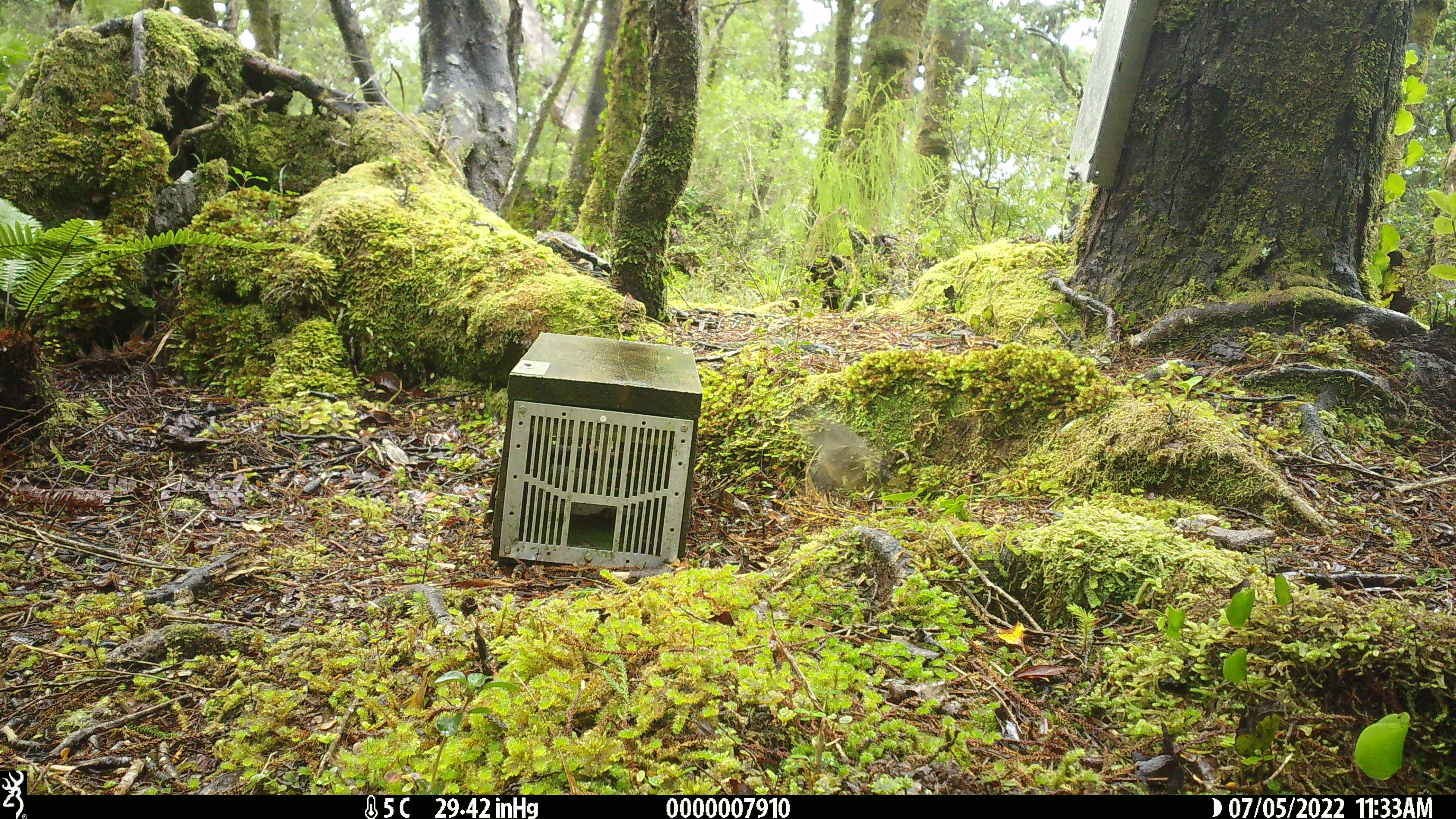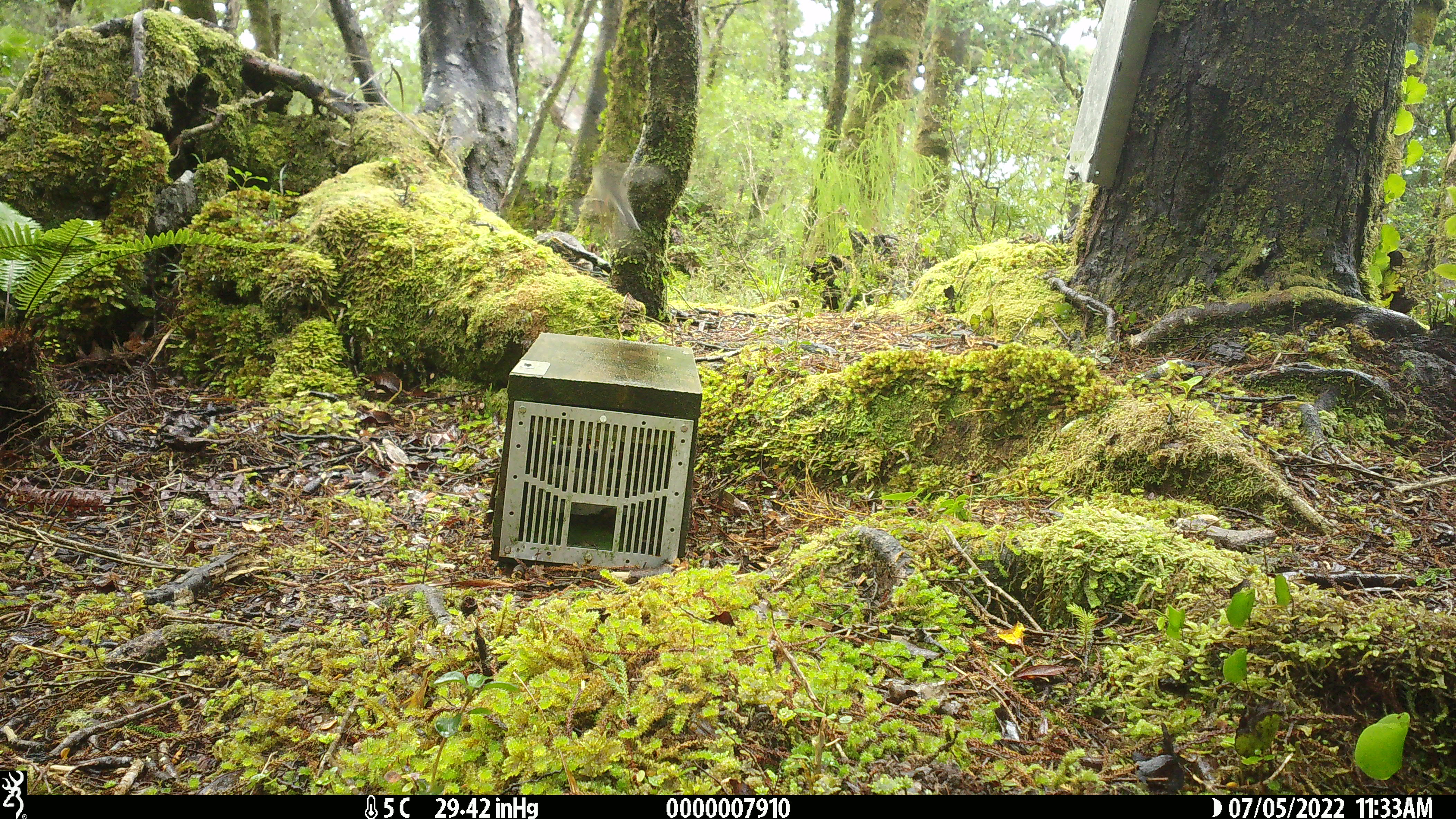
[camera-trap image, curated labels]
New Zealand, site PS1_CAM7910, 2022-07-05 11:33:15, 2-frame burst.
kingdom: Animalia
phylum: Chordata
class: Aves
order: Passeriformes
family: Petroicidae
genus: Petroica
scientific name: Petroica macrocephala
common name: tomtit